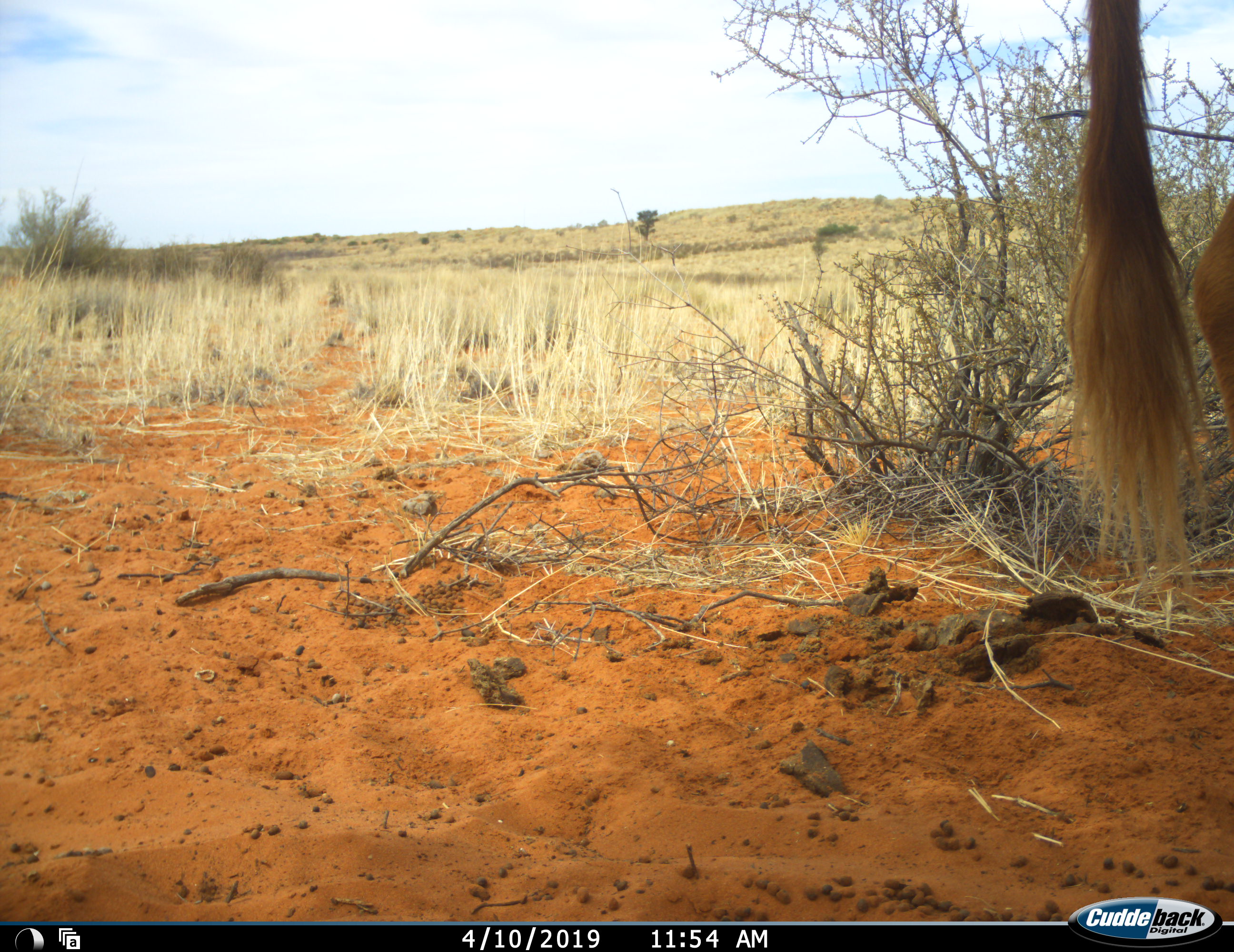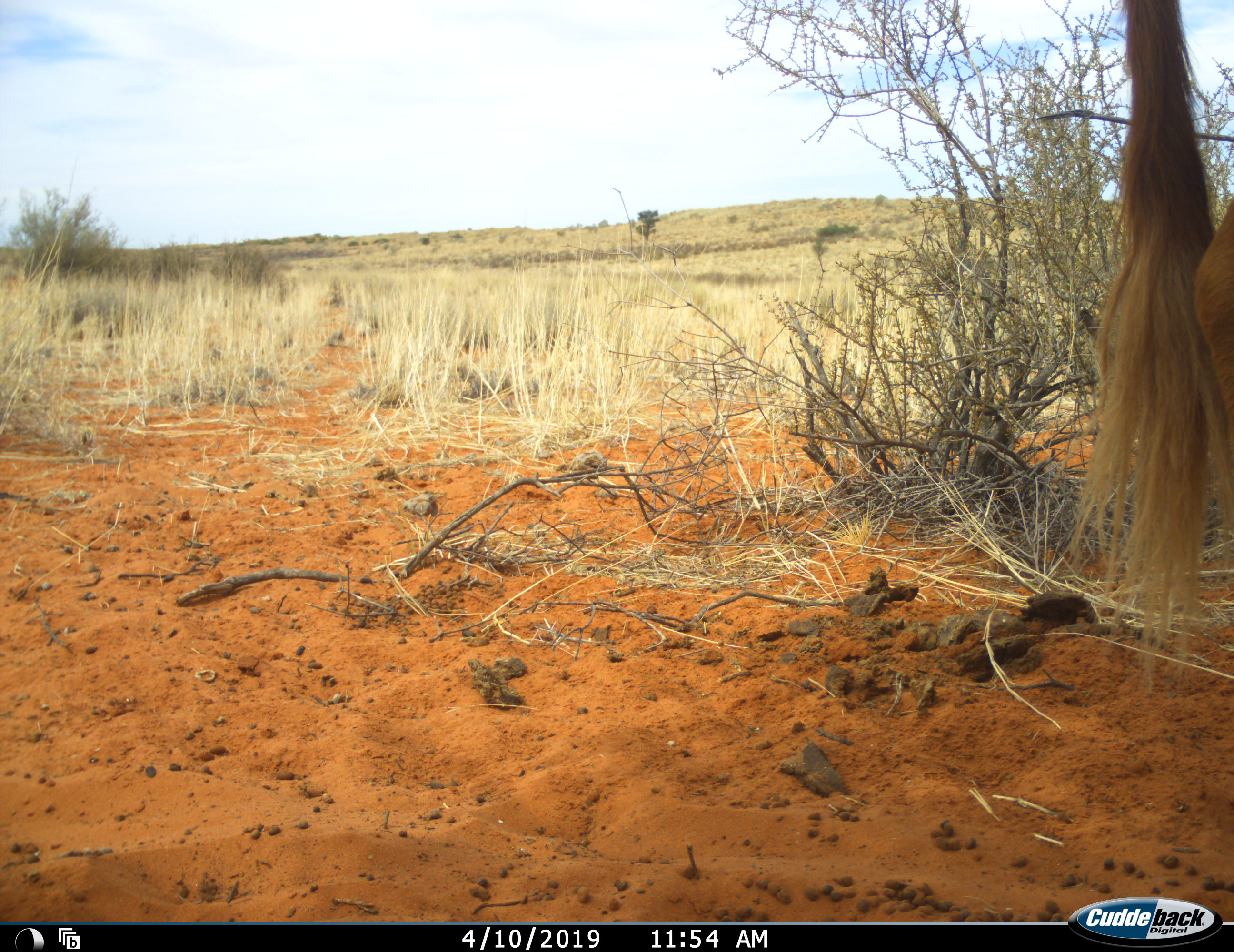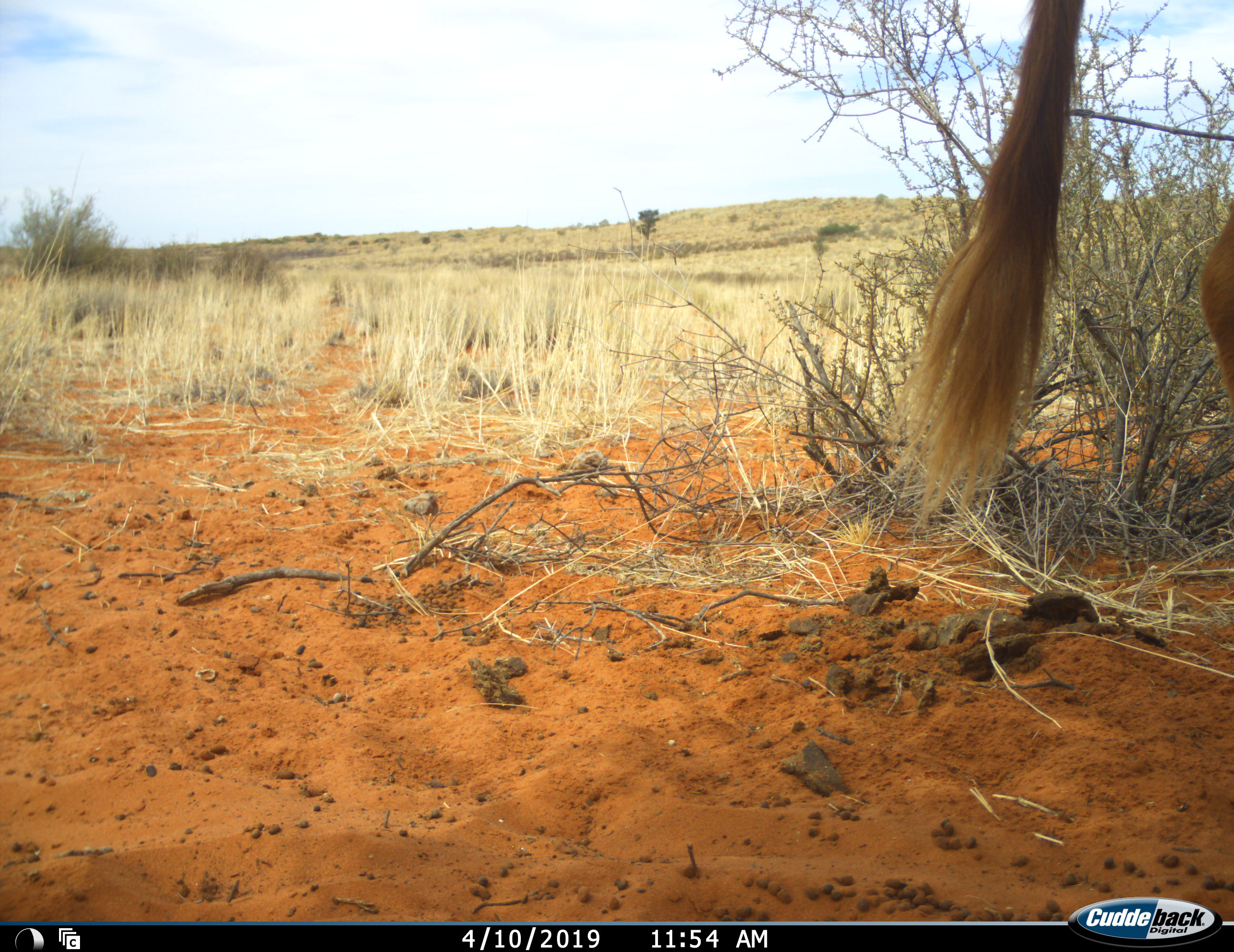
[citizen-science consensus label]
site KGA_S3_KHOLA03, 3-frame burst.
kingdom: Animalia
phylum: Chordata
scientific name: Vertebrata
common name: domestic animal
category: domesticanimal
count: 1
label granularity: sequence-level